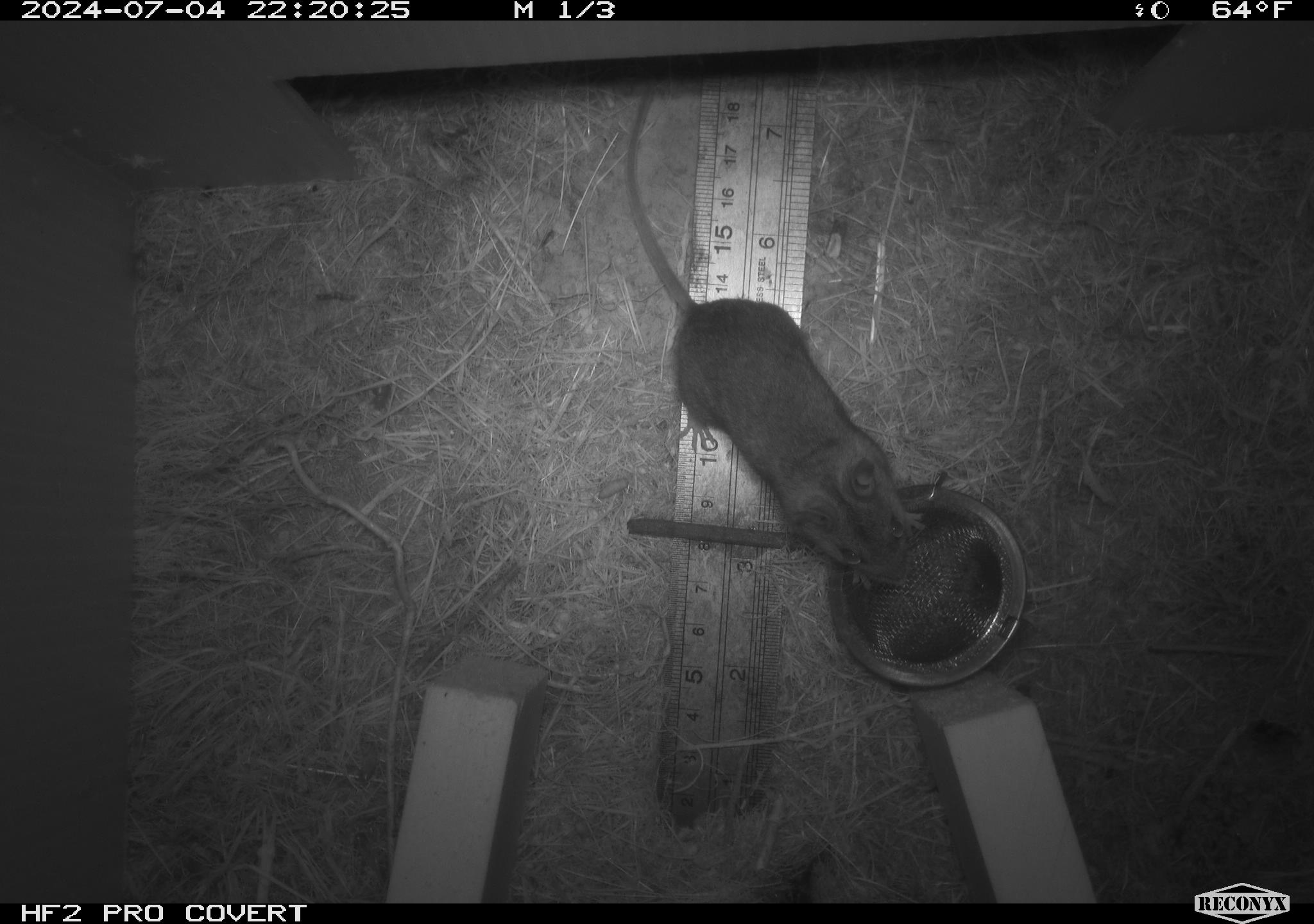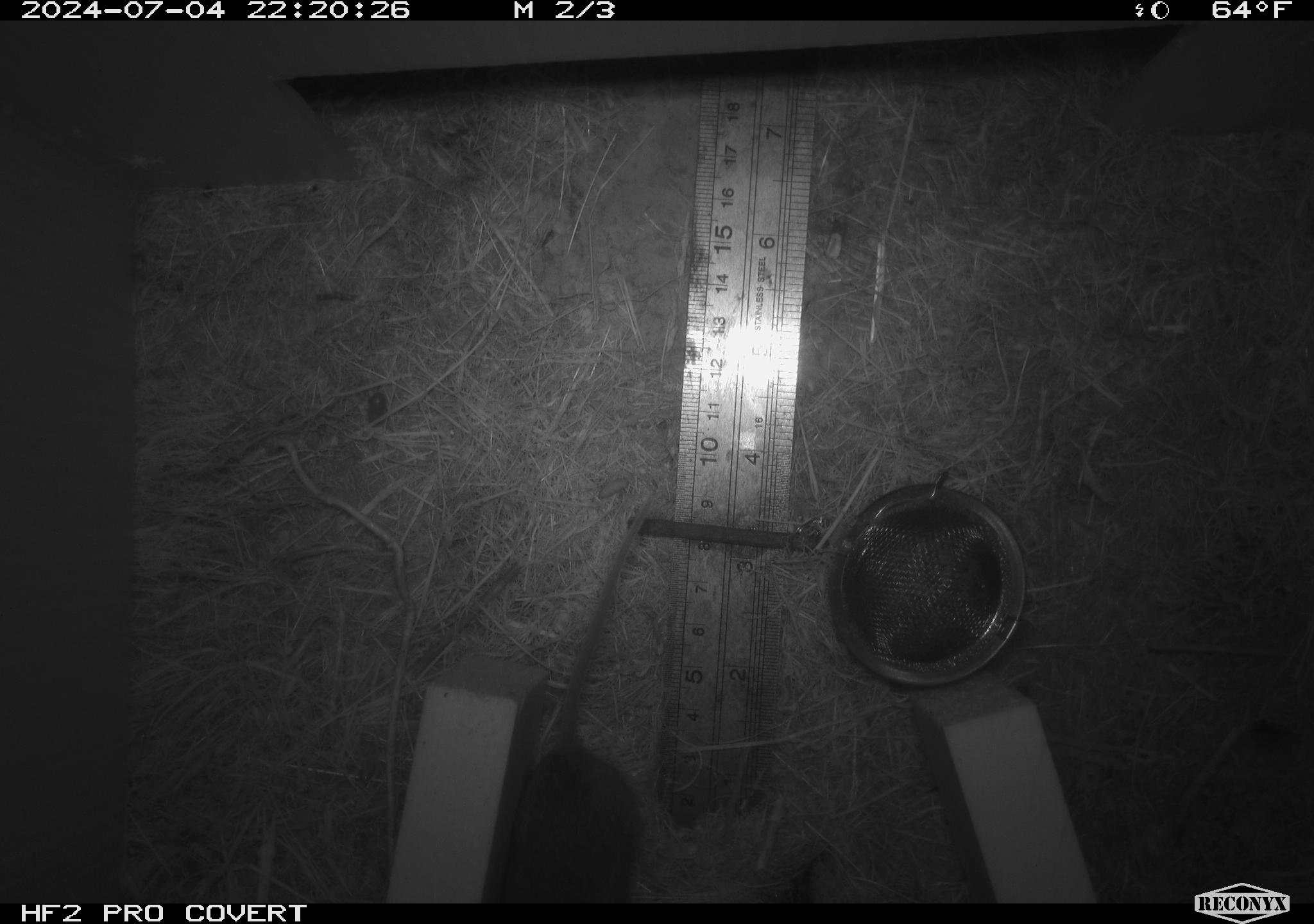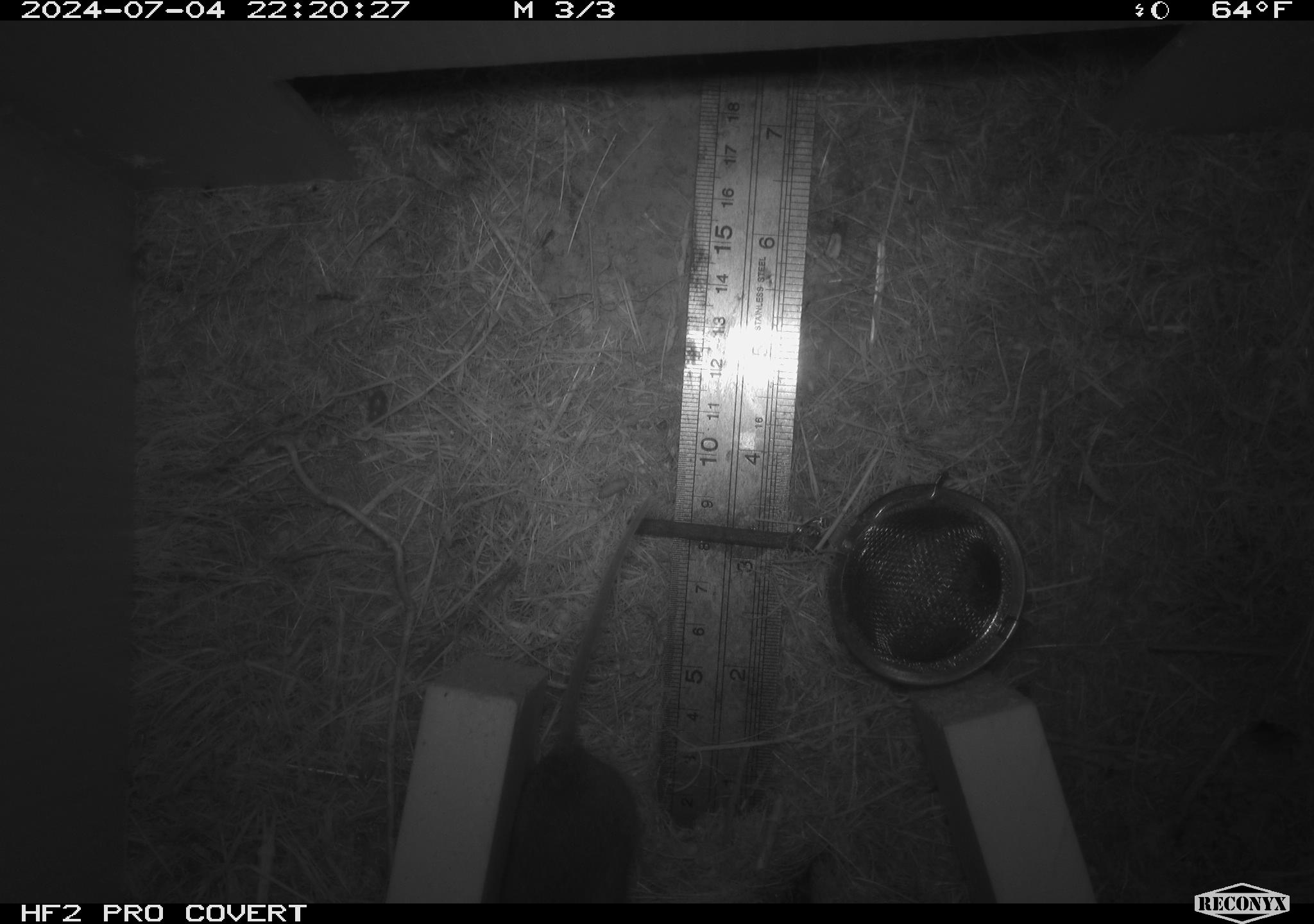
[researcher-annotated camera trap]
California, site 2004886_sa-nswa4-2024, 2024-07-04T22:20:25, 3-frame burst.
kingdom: Animalia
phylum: Arthropoda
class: Malacostraca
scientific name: Malacostraca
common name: amphipods, crabs, isopods, krill, lobsters and shrimps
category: malacostracan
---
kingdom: Animalia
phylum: Chordata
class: Mammalia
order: Rodentia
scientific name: Rodentia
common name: mouse species